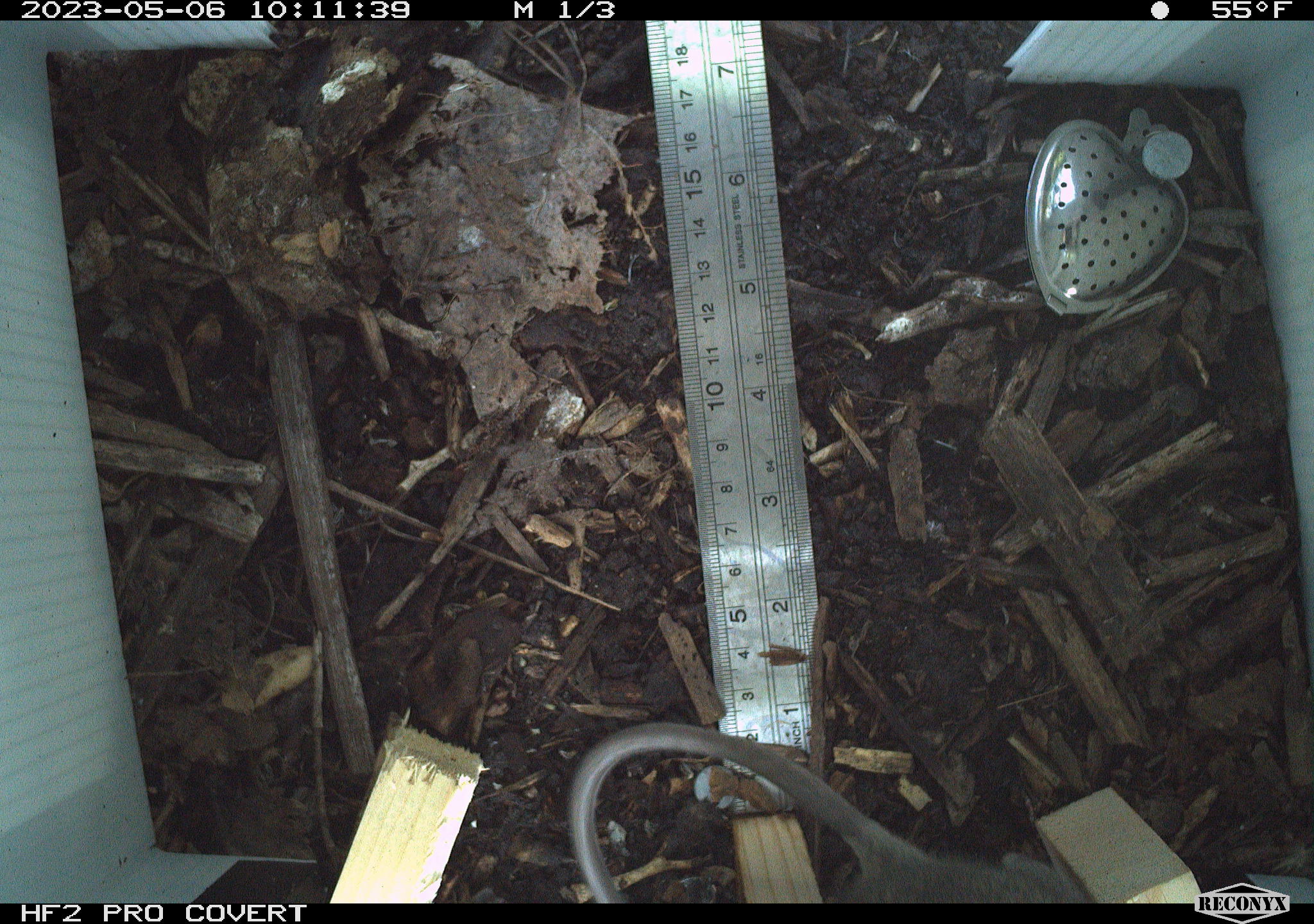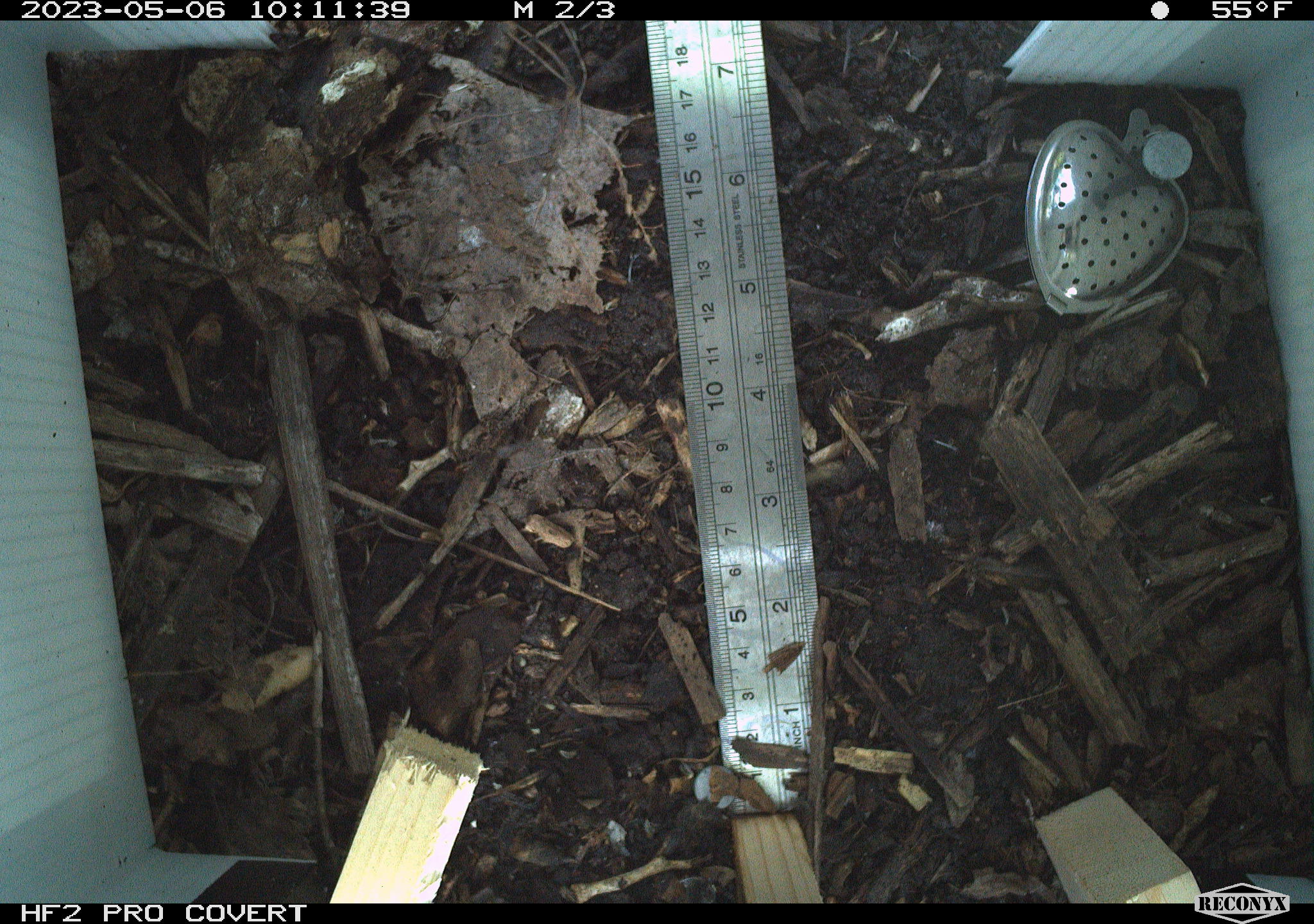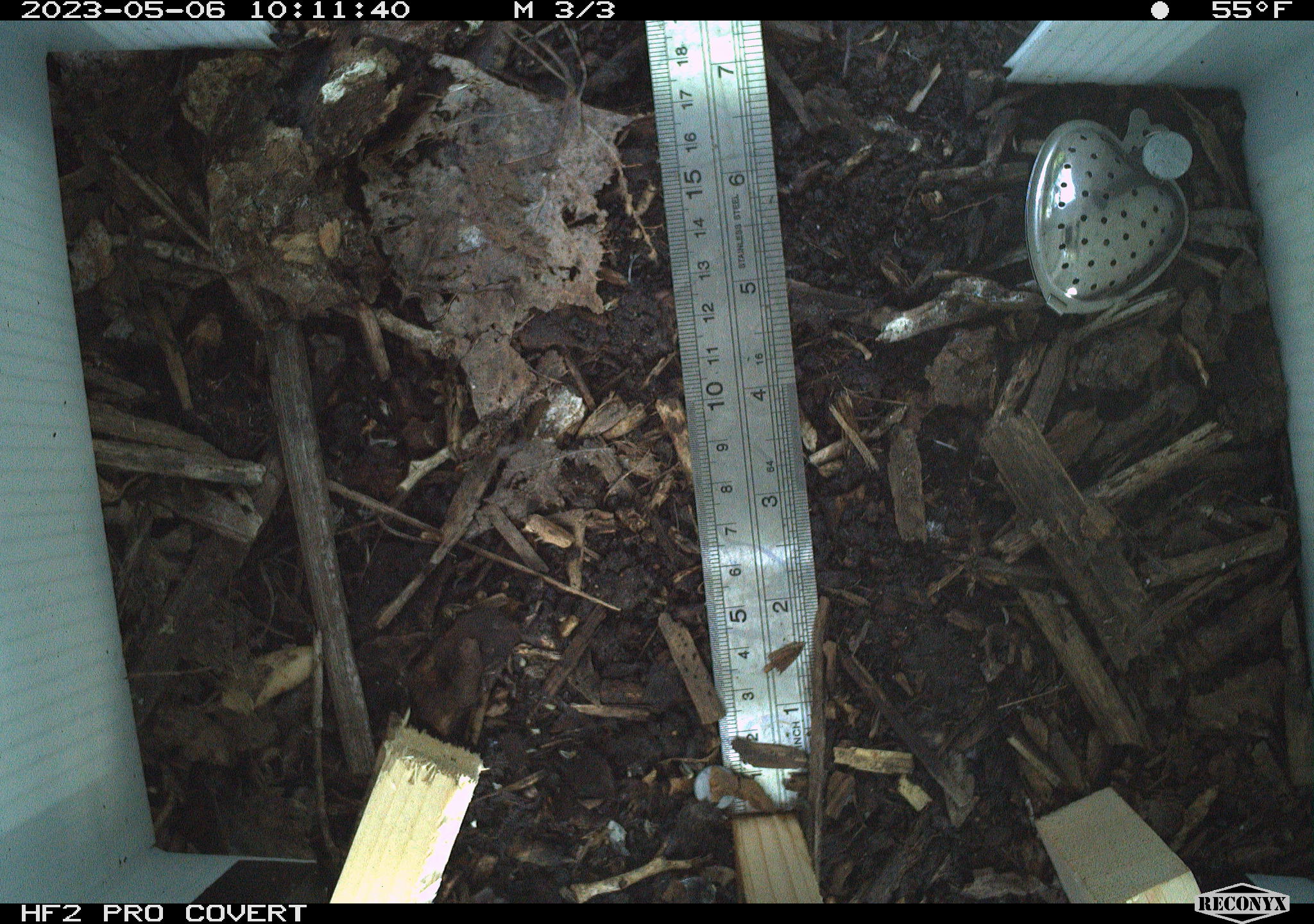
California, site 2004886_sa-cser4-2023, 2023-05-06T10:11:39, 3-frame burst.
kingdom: Animalia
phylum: Chordata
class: Mammalia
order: Rodentia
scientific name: Rodentia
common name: mouse species